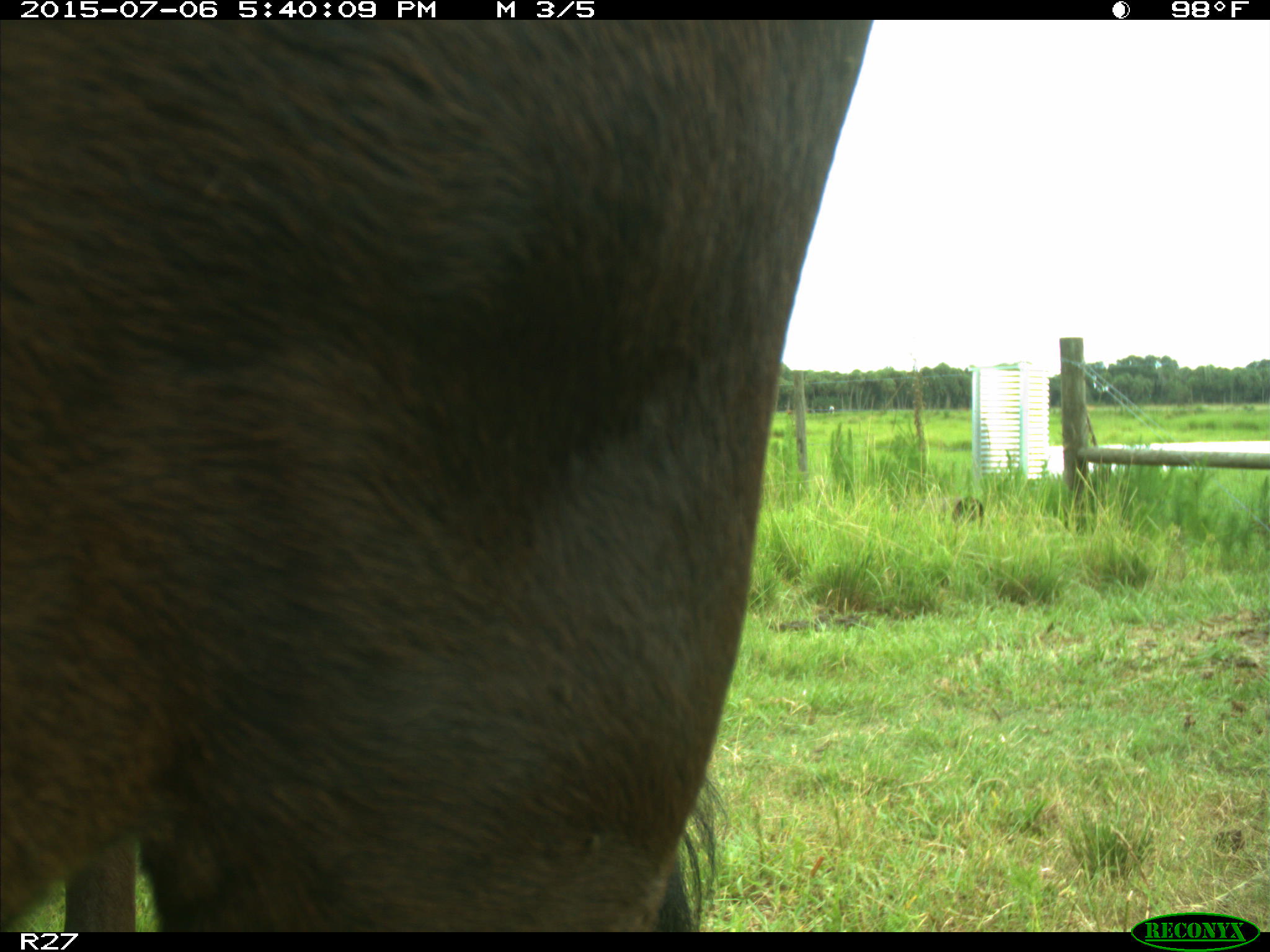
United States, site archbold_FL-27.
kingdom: Animalia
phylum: Chordata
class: Mammalia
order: Artiodactyla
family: Bovidae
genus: Bos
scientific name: Bos taurus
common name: domestic cow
Bos taurus (domestic cow).